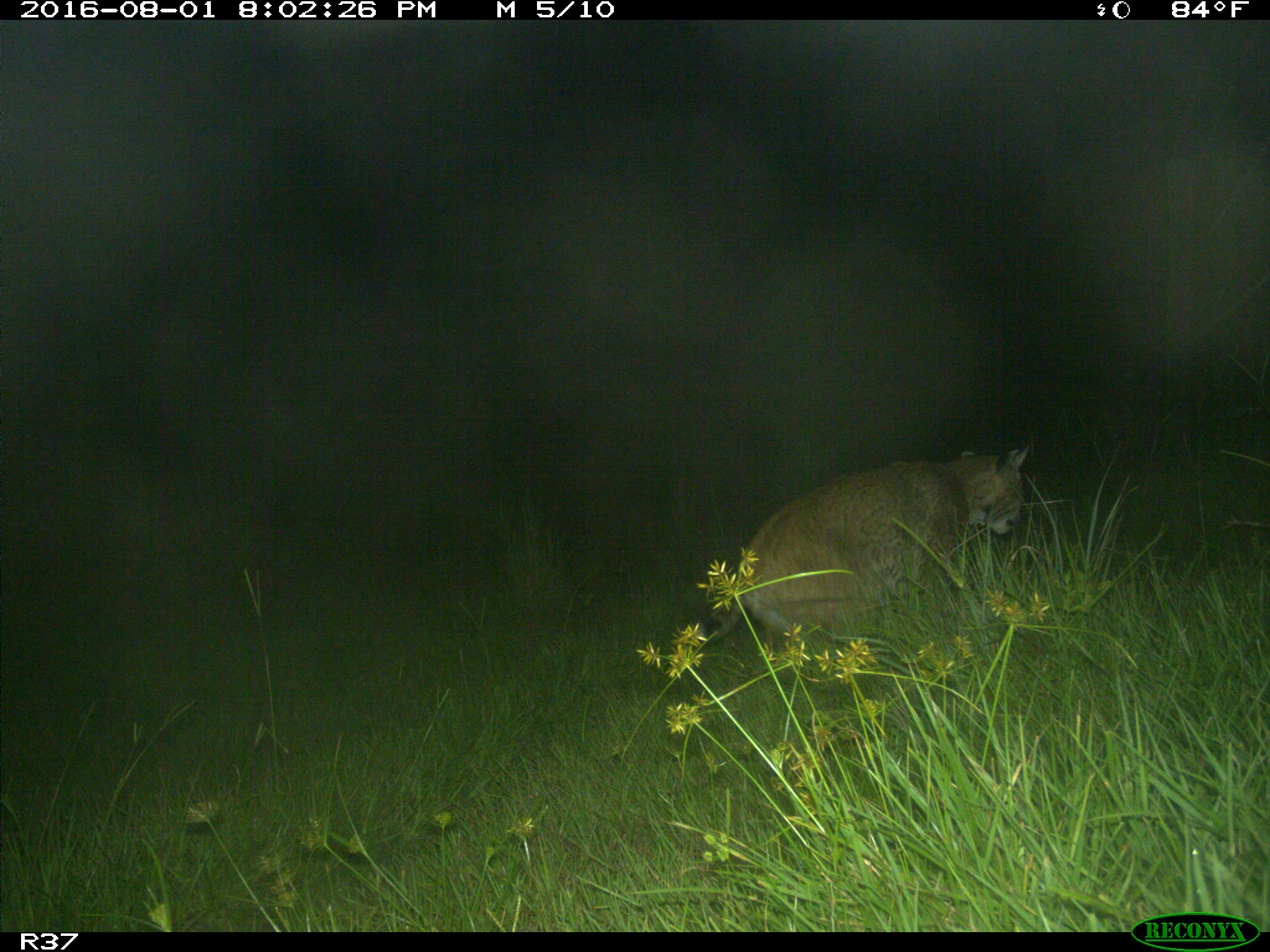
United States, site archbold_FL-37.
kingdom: Animalia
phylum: Chordata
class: Mammalia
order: Carnivora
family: Felidae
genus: Lynx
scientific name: Lynx rufus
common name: bobcat